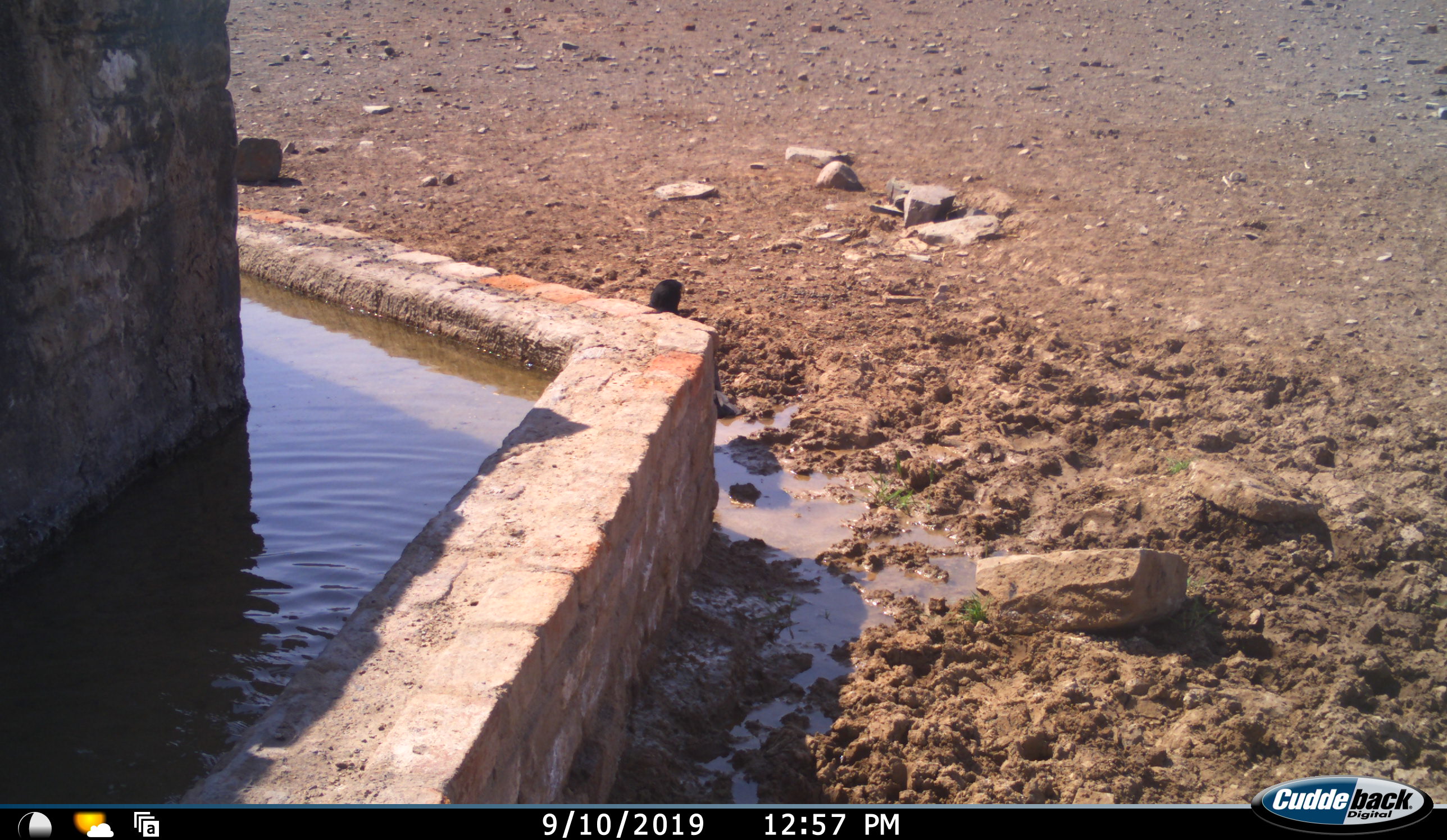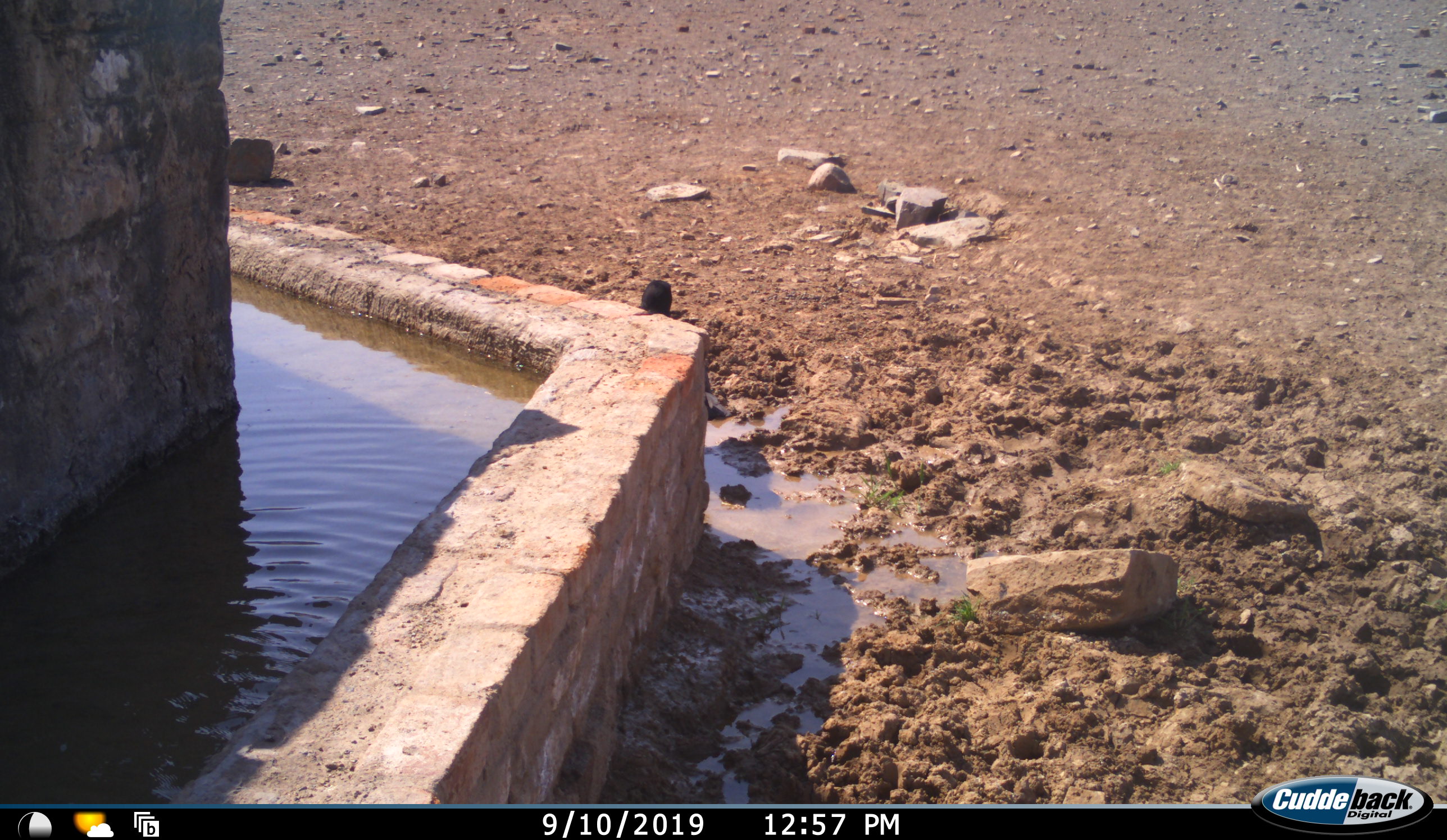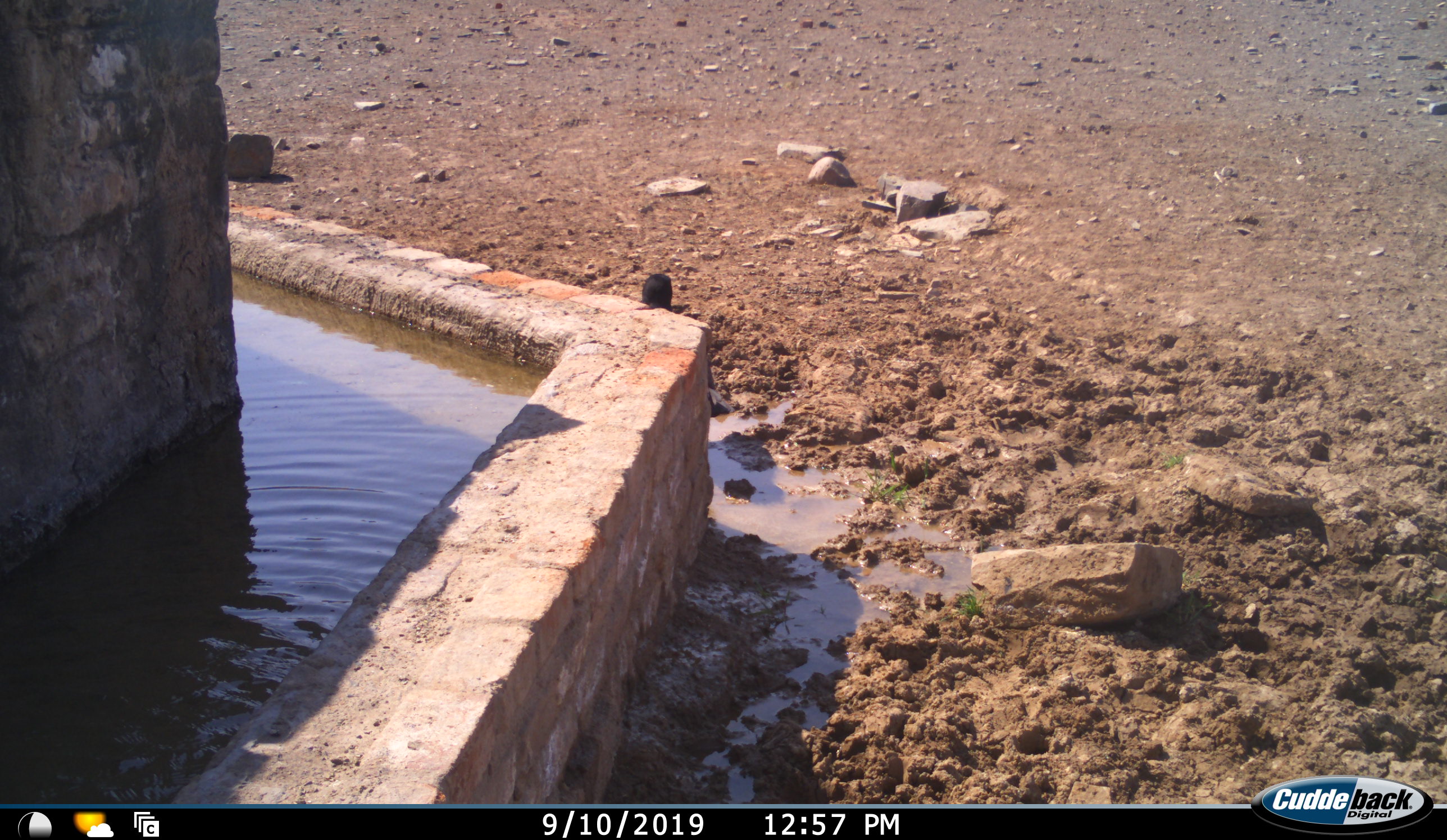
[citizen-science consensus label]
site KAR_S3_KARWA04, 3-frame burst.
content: unidentified animal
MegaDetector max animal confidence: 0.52